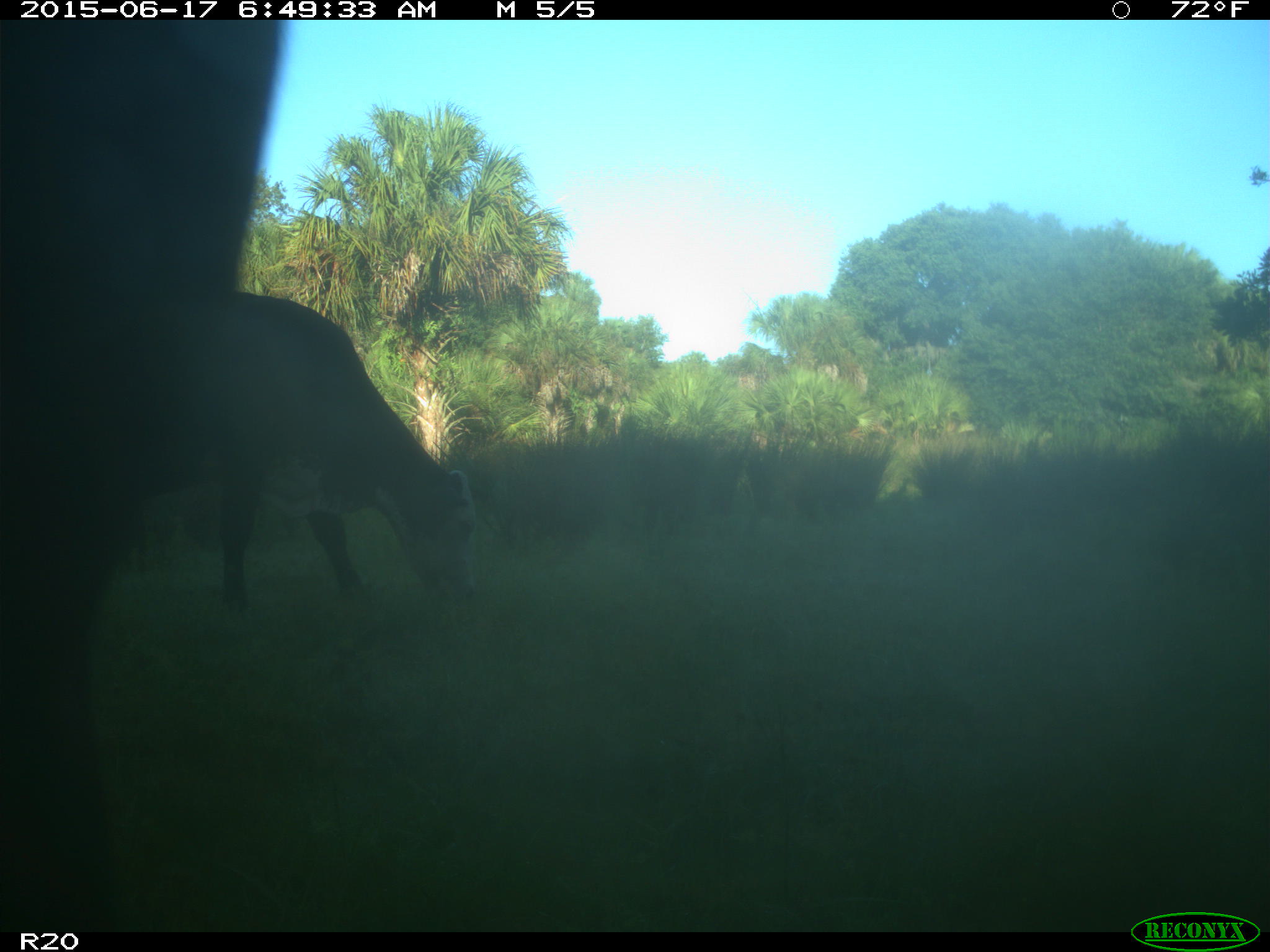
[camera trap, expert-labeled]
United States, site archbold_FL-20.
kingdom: Animalia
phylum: Chordata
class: Mammalia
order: Artiodactyla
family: Bovidae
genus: Bos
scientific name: Bos taurus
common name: domestic cow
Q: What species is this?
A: Bos taurus (domestic cow).